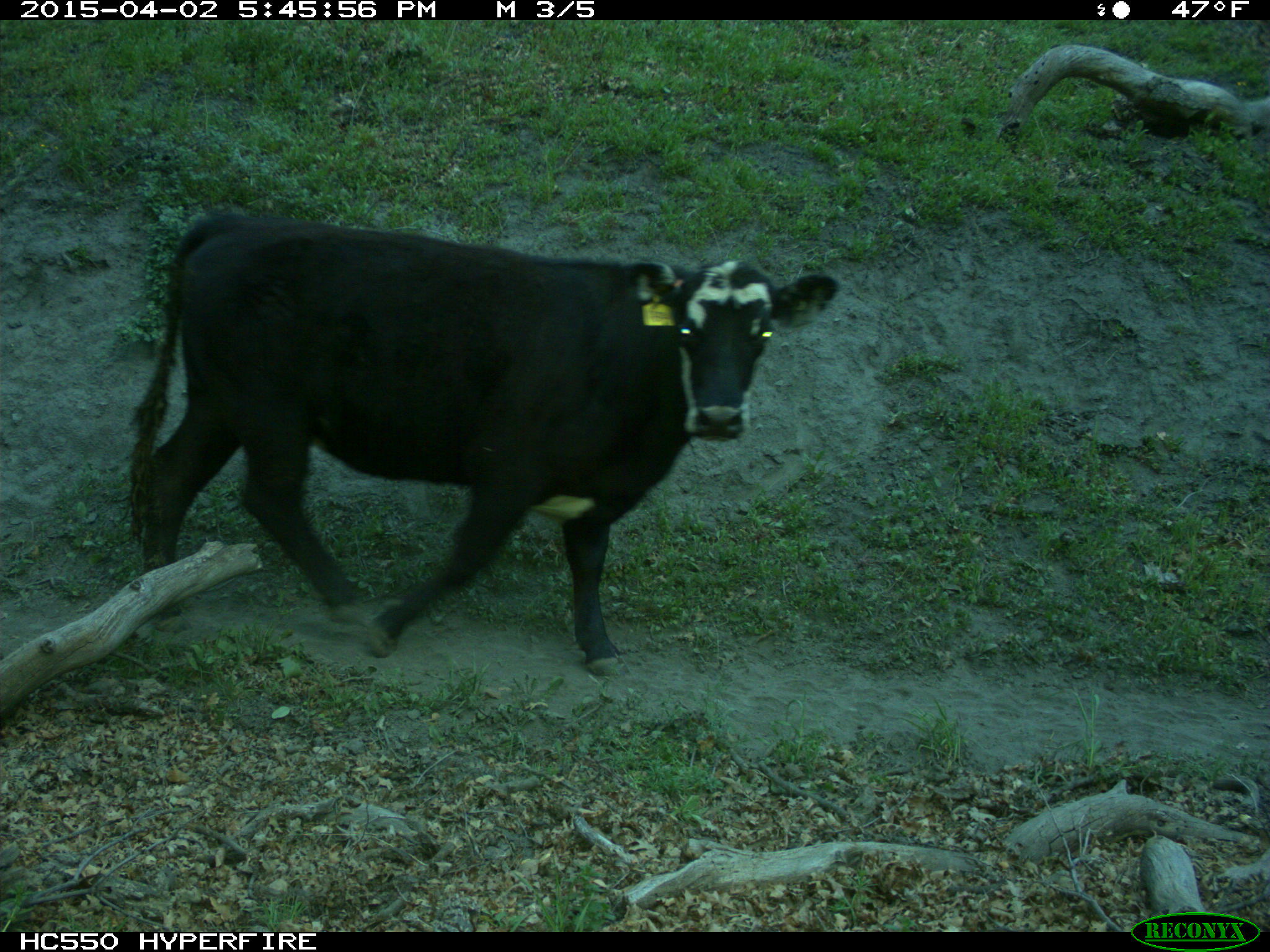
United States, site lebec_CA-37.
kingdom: Animalia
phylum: Chordata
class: Mammalia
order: Artiodactyla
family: Bovidae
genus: Bos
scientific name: Bos taurus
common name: domestic cow